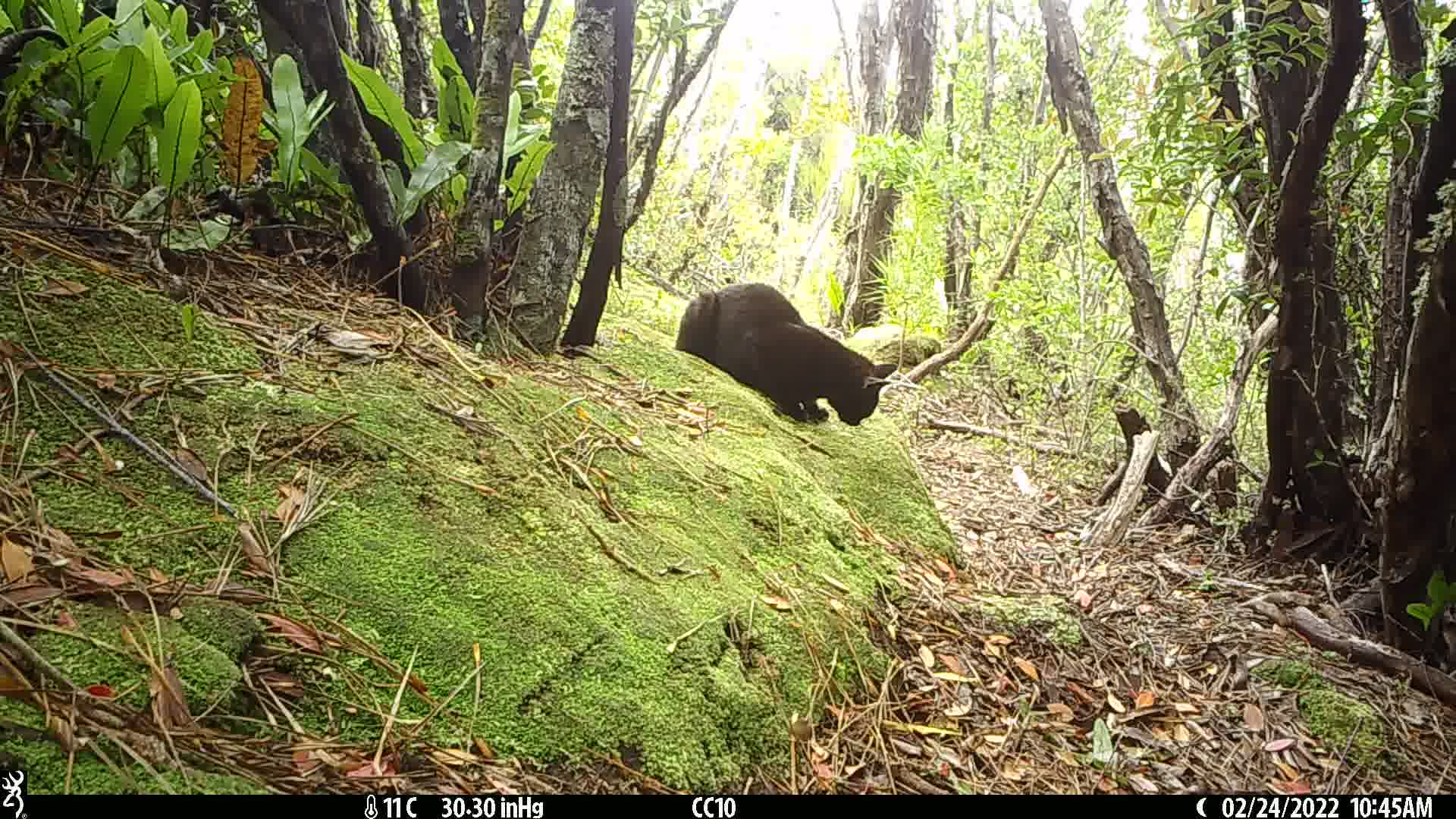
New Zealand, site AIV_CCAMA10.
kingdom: Animalia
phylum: Chordata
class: Mammalia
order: Carnivora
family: Felidae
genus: Felis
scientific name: Felis catus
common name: domestic cat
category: cat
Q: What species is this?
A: Cat (domestic cat) (Felis catus).